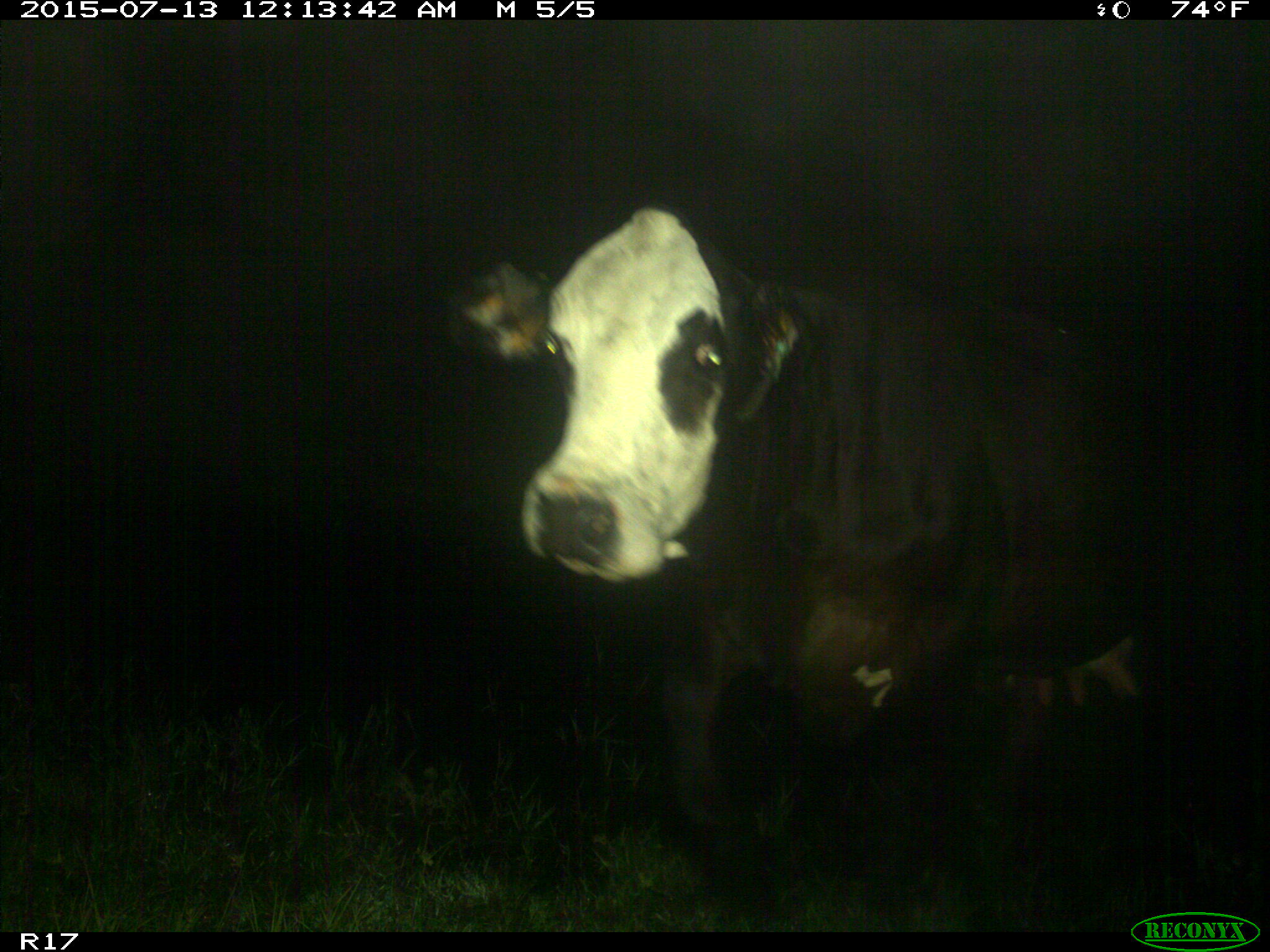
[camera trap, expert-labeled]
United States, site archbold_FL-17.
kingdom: Animalia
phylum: Chordata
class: Mammalia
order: Artiodactyla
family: Bovidae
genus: Bos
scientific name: Bos taurus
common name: domestic cow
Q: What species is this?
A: Bos taurus (domestic cow).